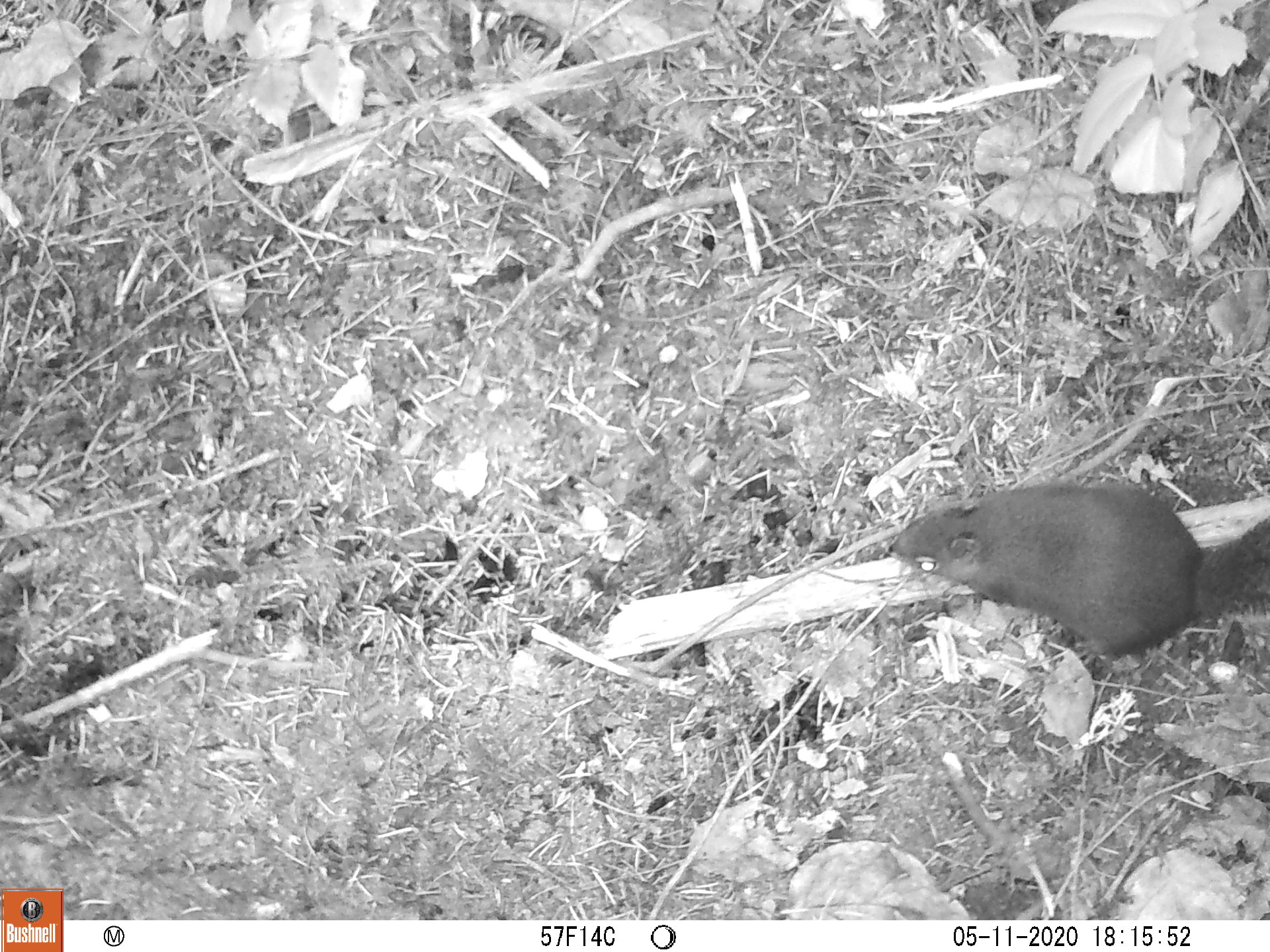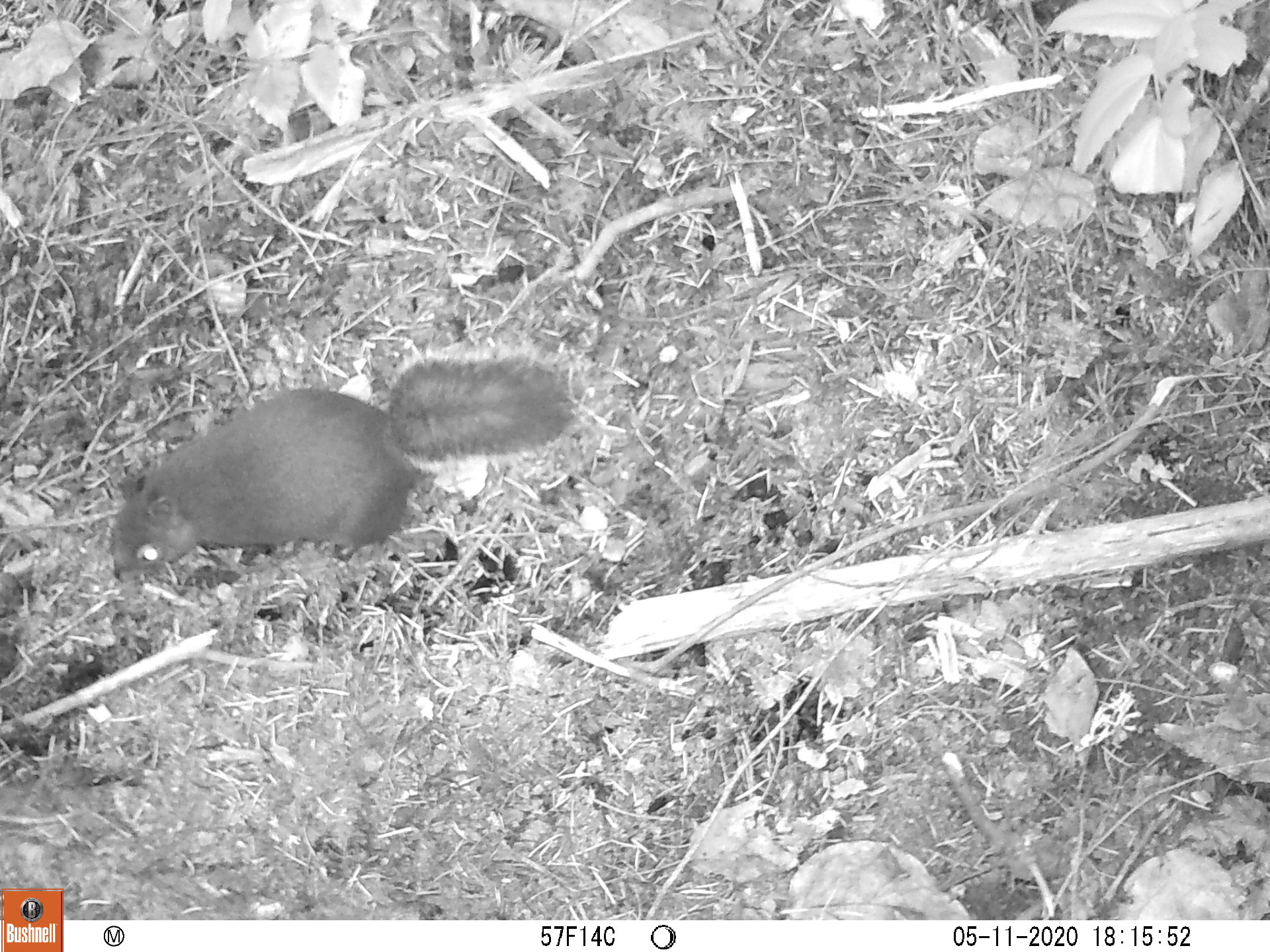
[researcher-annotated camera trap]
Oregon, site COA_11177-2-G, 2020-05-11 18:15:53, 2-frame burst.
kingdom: Animalia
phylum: Chordata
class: Mammalia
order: Rodentia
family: Sciuridae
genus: Tamiasciurus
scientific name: Tamiasciurus douglasii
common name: douglas squirrel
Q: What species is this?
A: Douglas squirrel (Tamiasciurus douglasii).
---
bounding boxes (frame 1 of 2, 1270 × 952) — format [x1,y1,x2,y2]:
douglas squirrel: [879,497,1263,695]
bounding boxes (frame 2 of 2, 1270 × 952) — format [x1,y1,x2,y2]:
douglas squirrel: [98,326,574,585]